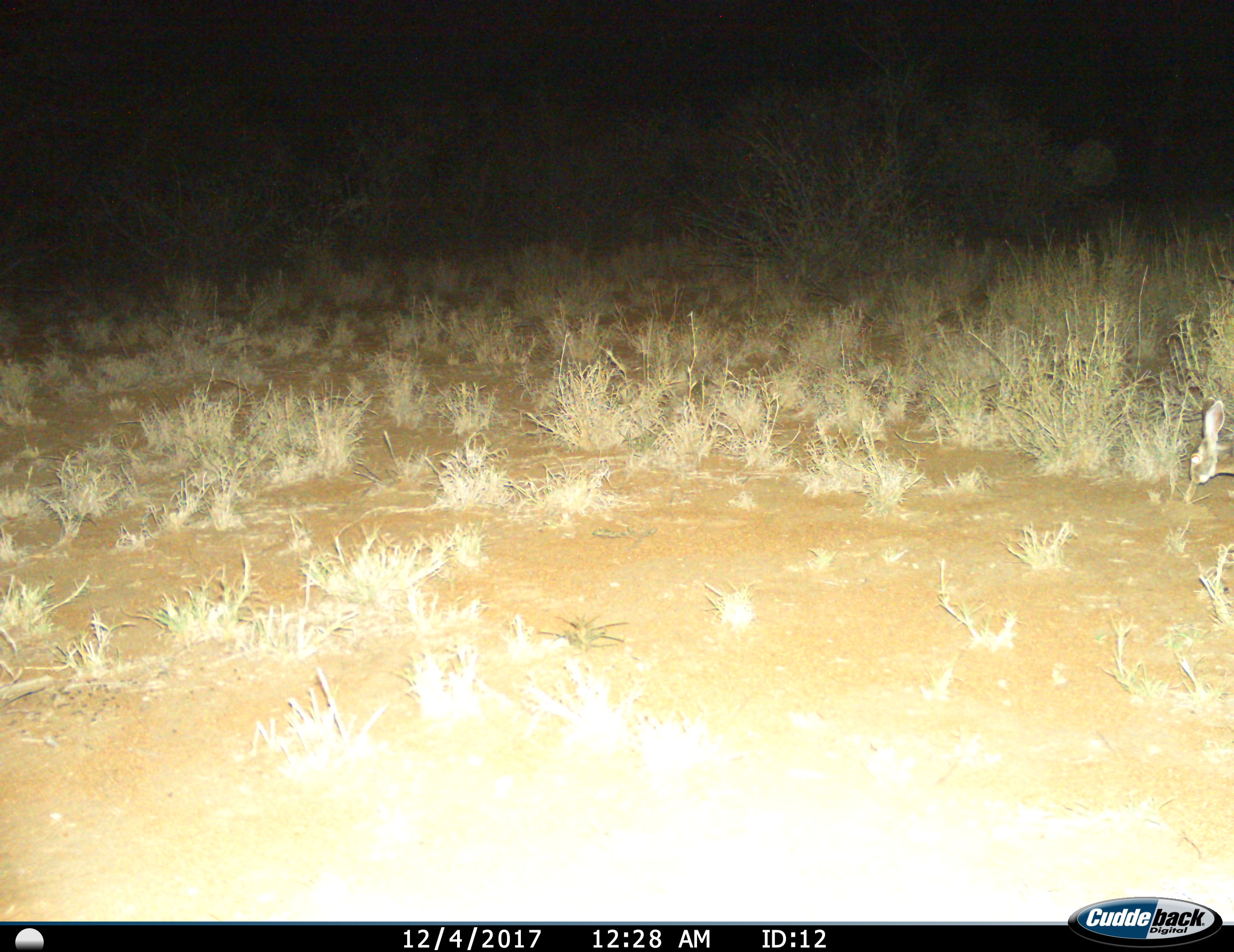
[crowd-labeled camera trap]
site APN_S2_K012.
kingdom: Animalia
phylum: Chordata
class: Mammalia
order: Lagomorpha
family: Leporidae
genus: Lepus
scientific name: Lepus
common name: hare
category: hareunknown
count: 1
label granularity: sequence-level